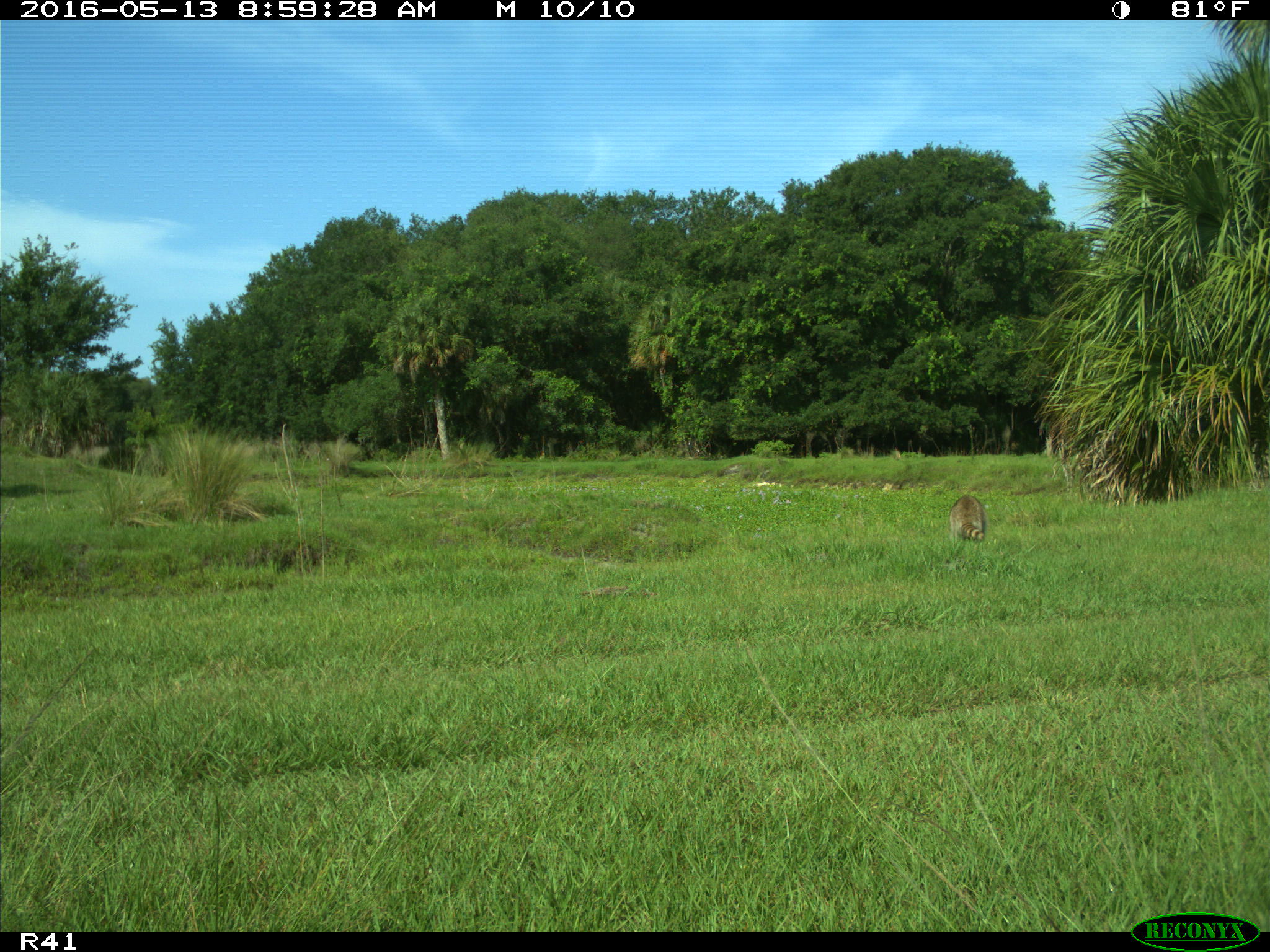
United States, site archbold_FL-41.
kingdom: Animalia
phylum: Chordata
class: Mammalia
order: Carnivora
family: Procyonidae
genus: Procyon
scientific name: Procyon lotor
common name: common raccoon